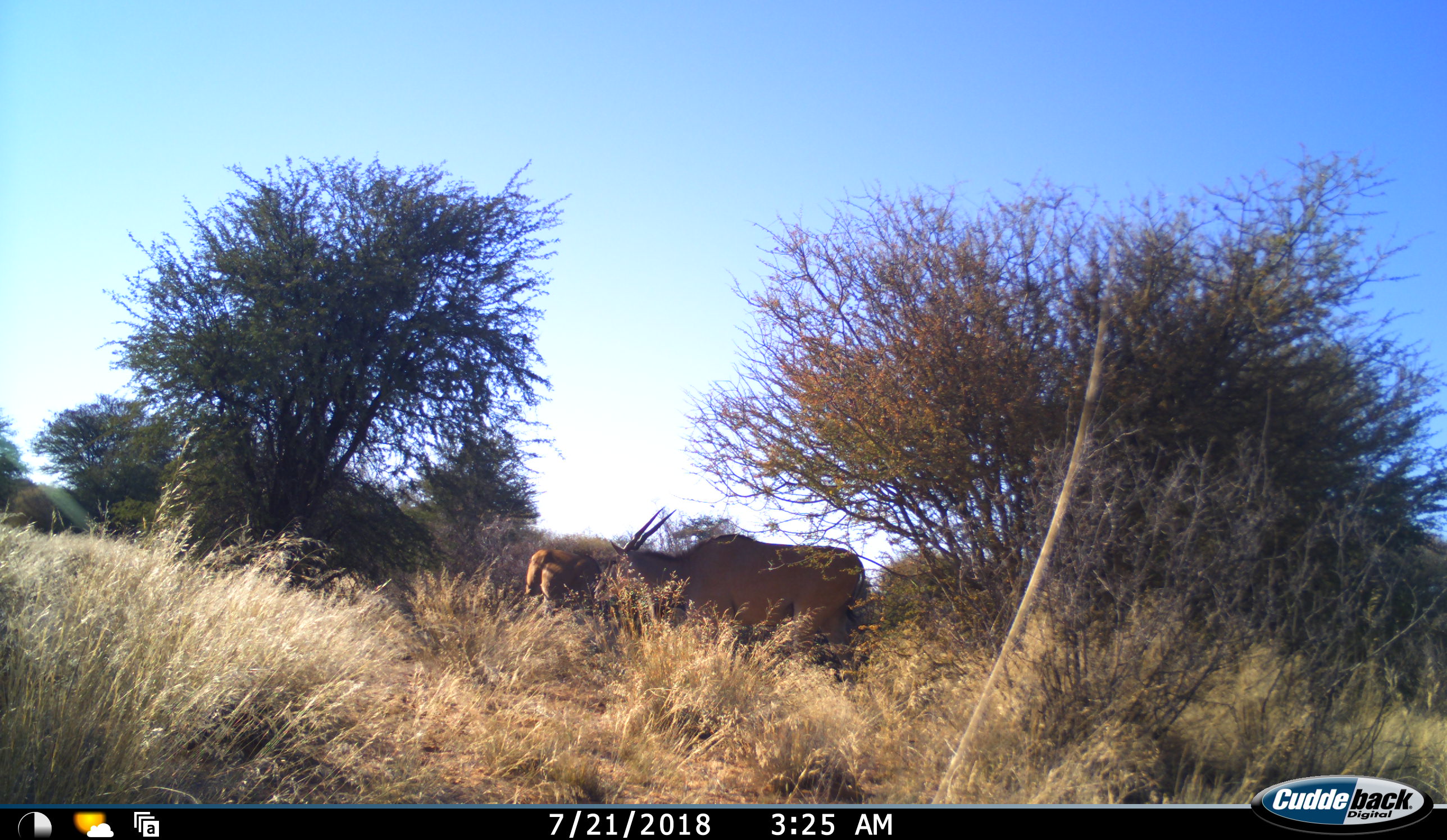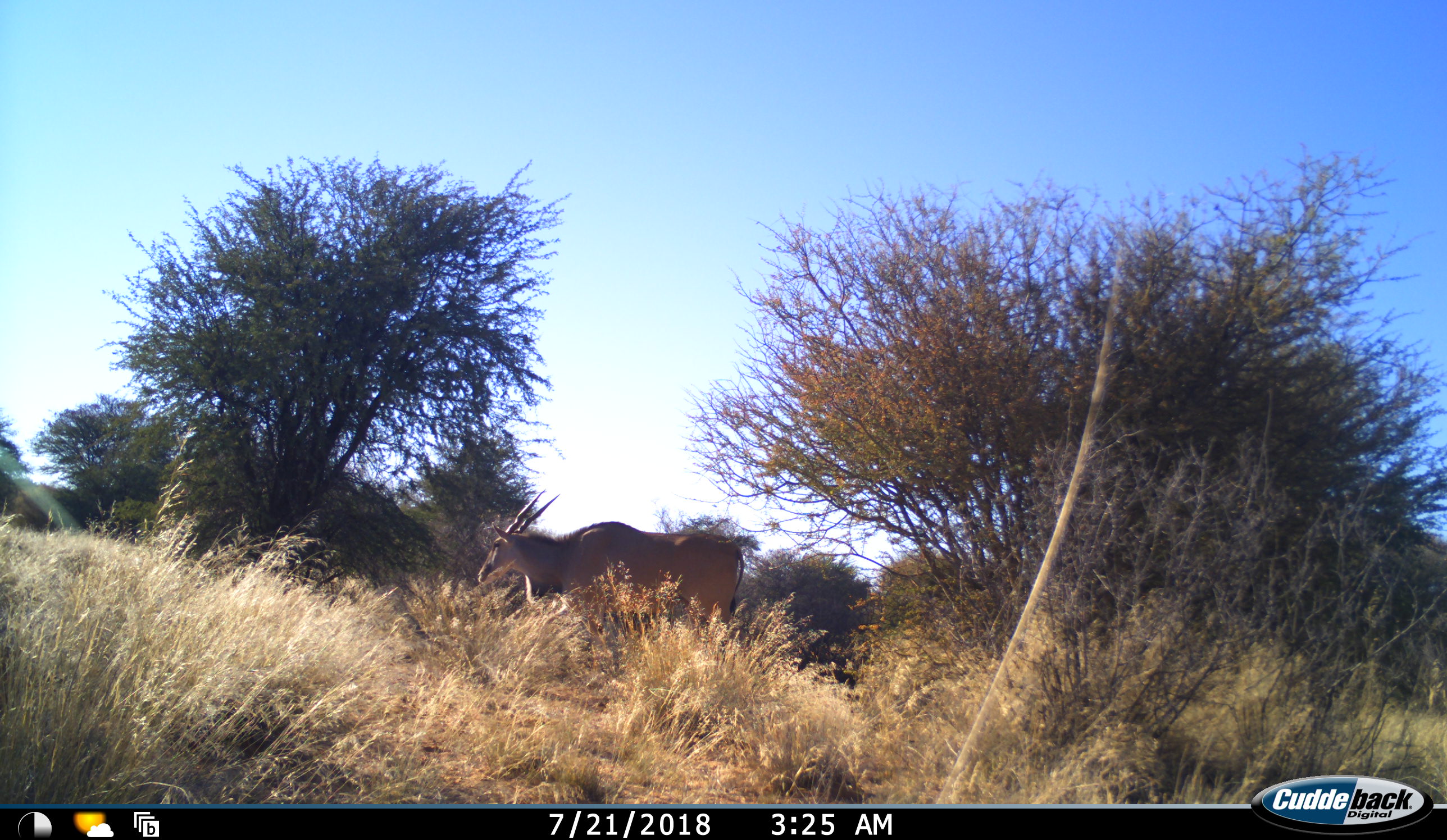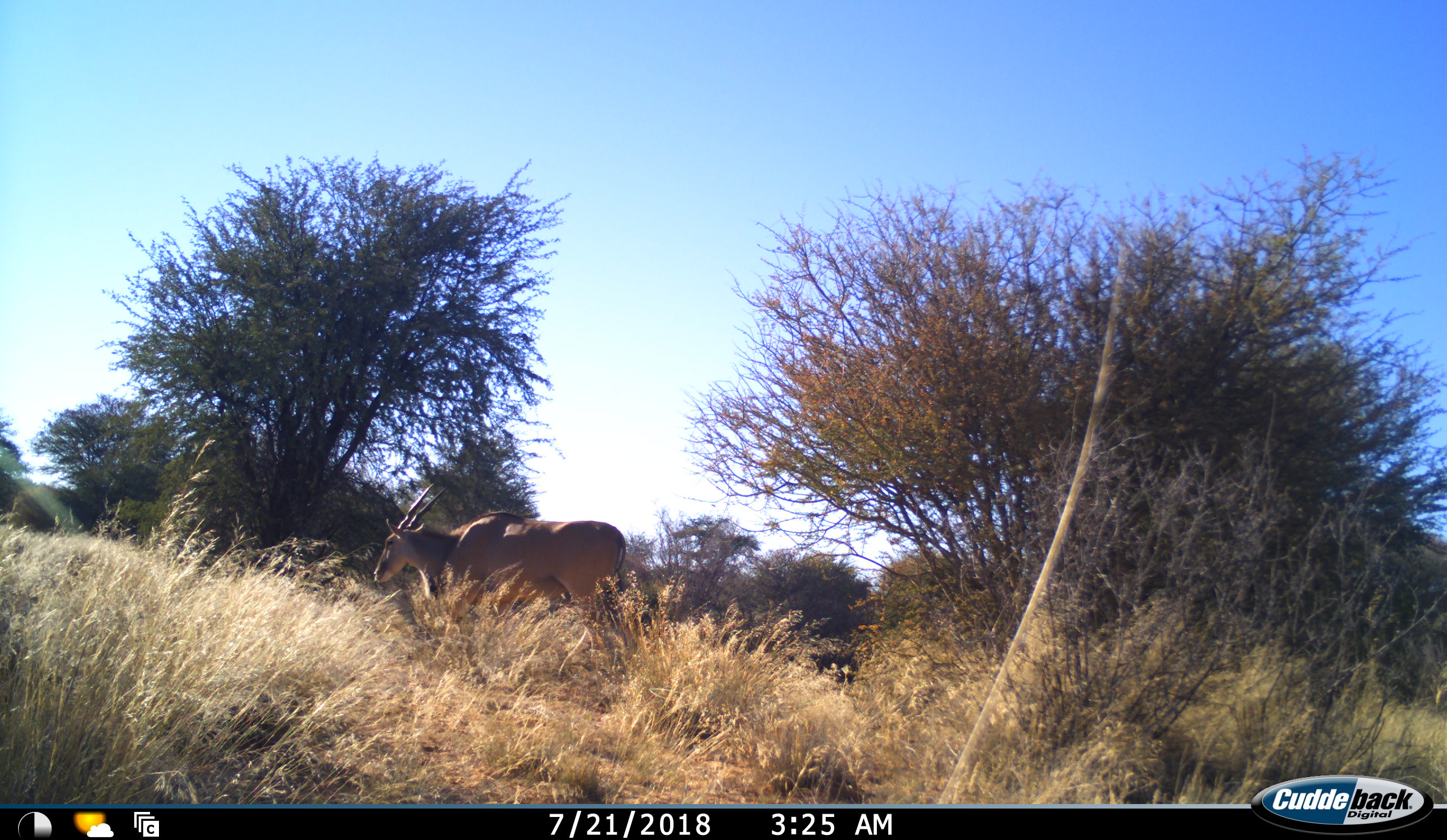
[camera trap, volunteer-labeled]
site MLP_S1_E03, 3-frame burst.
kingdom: Animalia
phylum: Chordata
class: Mammalia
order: Artiodactyla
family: Bovidae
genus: Tragelaphus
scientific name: Tragelaphus oryx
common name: eland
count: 2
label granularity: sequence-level